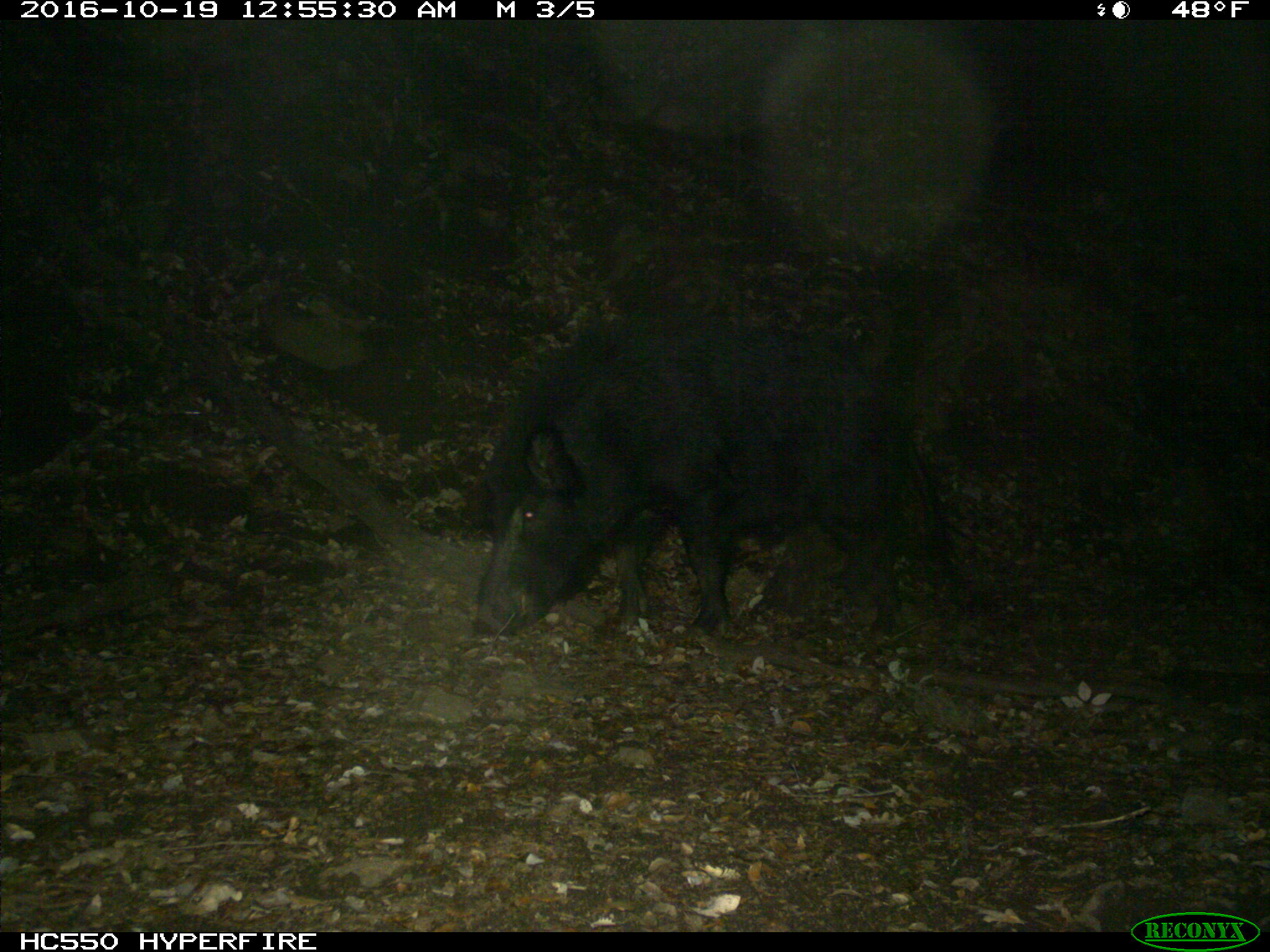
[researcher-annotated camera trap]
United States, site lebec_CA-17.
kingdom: Animalia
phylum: Chordata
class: Mammalia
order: Artiodactyla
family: Suidae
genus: Sus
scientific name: Sus scrofa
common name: wild boar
Sus scrofa (wild boar).